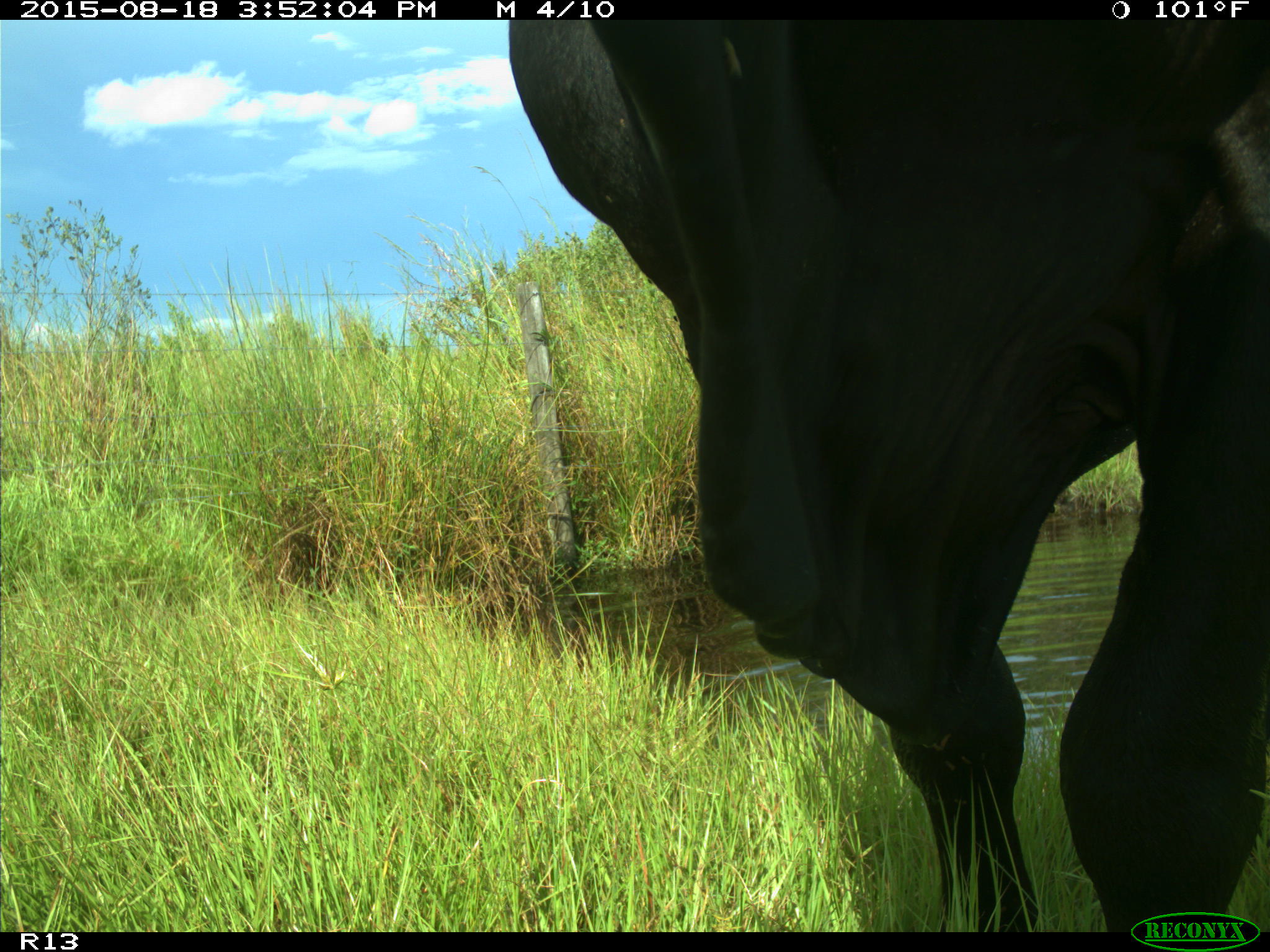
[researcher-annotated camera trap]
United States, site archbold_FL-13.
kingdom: Animalia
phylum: Chordata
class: Mammalia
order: Artiodactyla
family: Bovidae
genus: Bos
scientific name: Bos taurus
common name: domestic cow